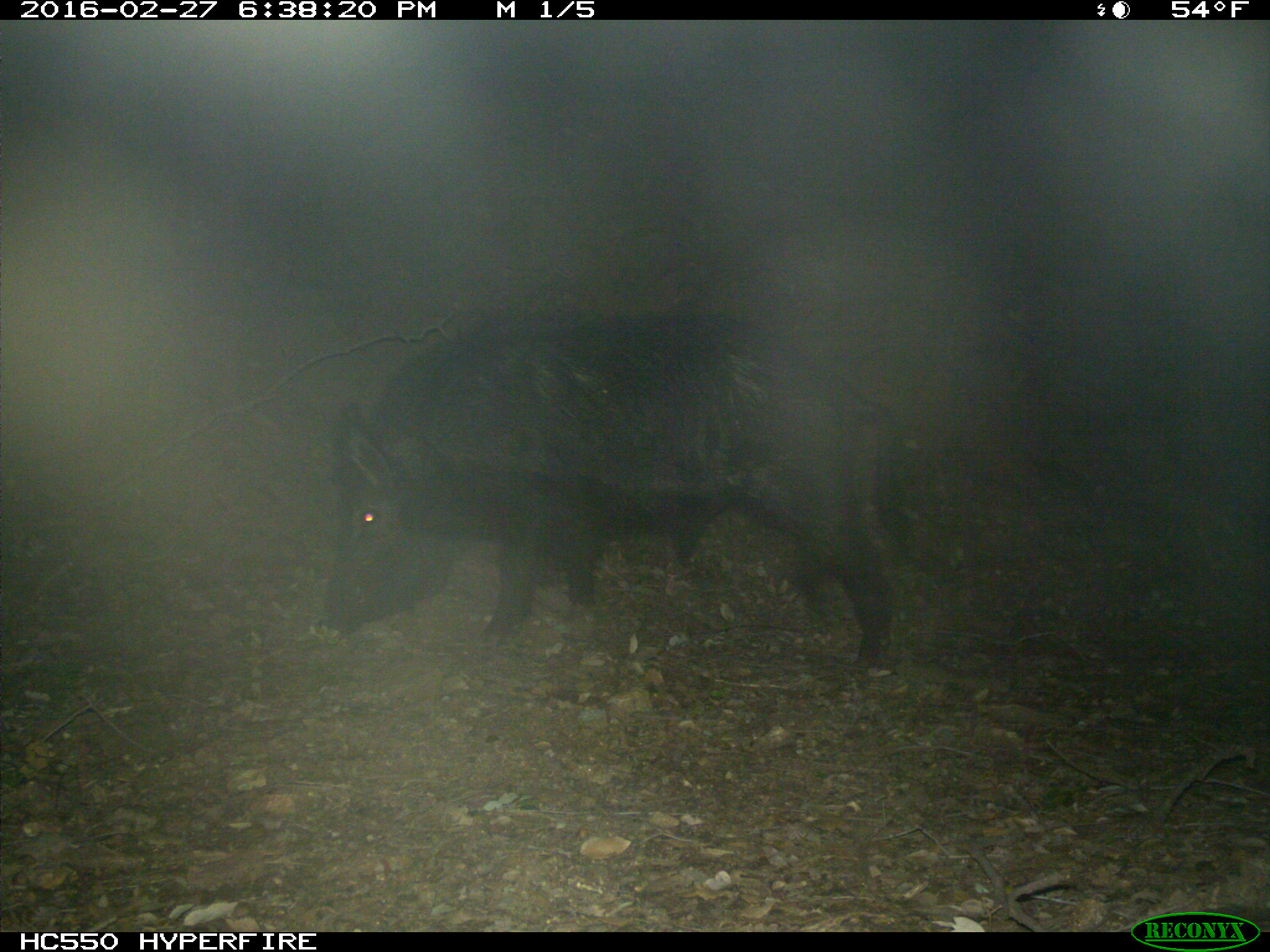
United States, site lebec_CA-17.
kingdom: Animalia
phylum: Chordata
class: Mammalia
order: Artiodactyla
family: Suidae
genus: Sus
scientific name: Sus scrofa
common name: wild boar